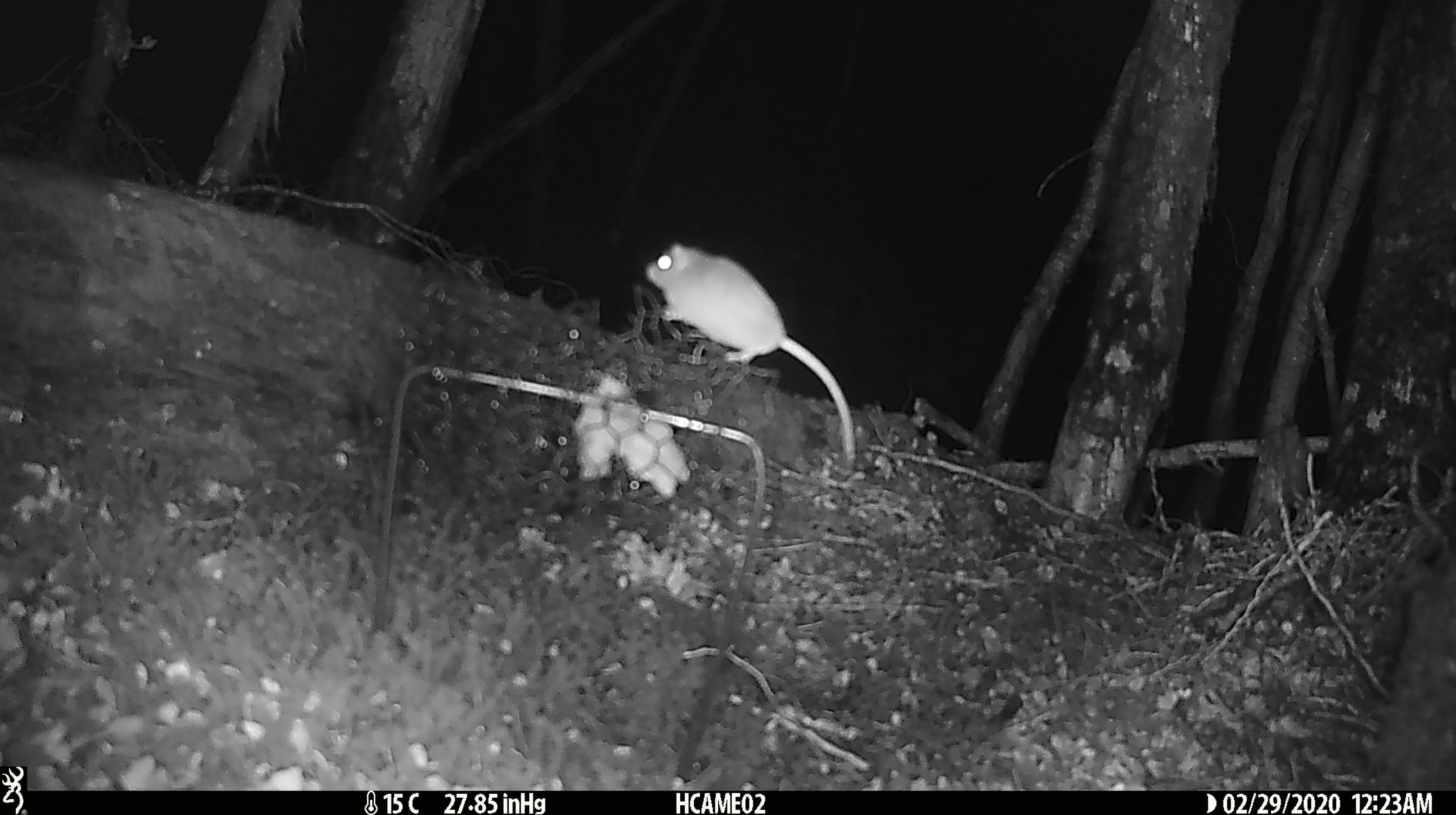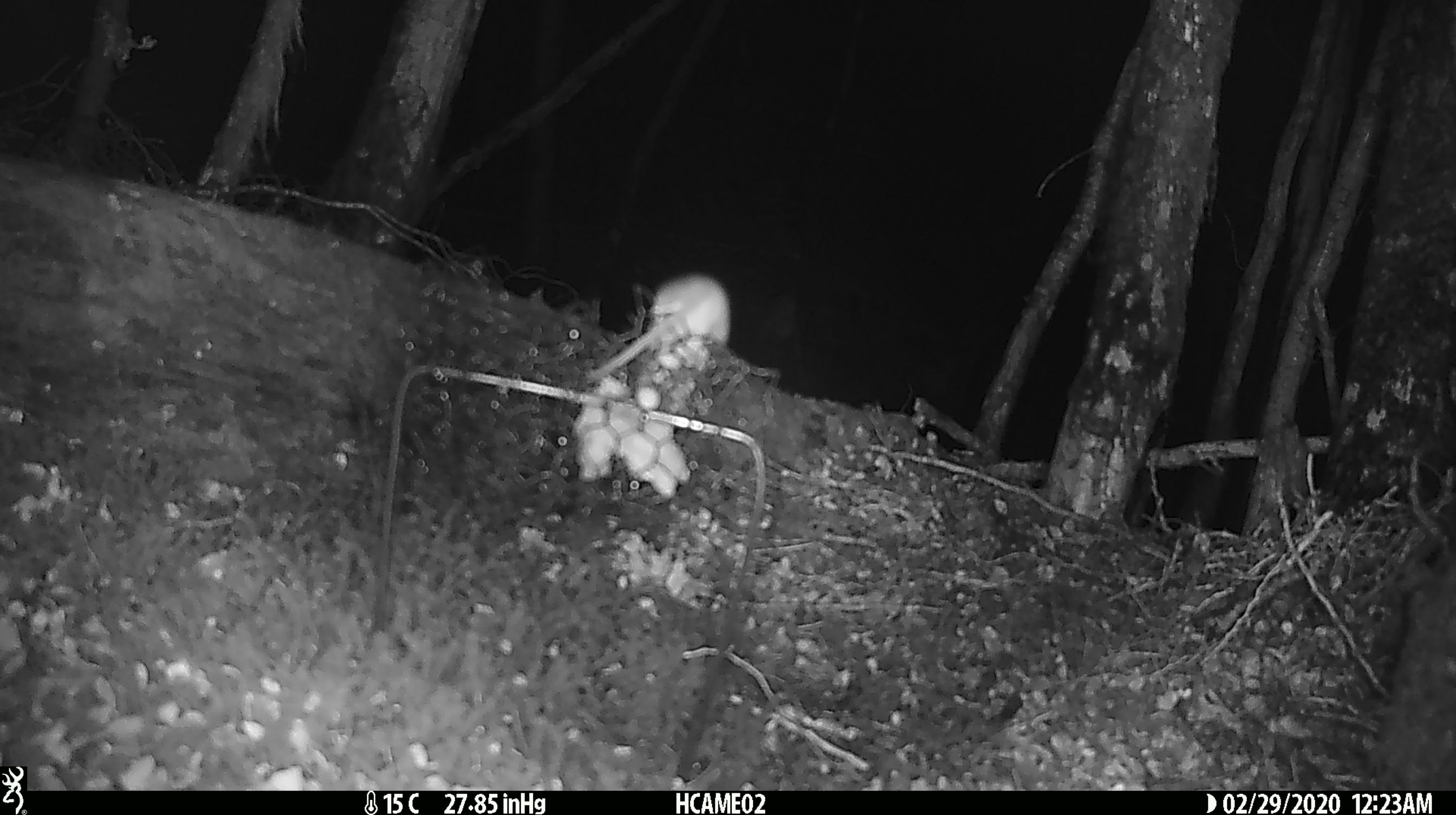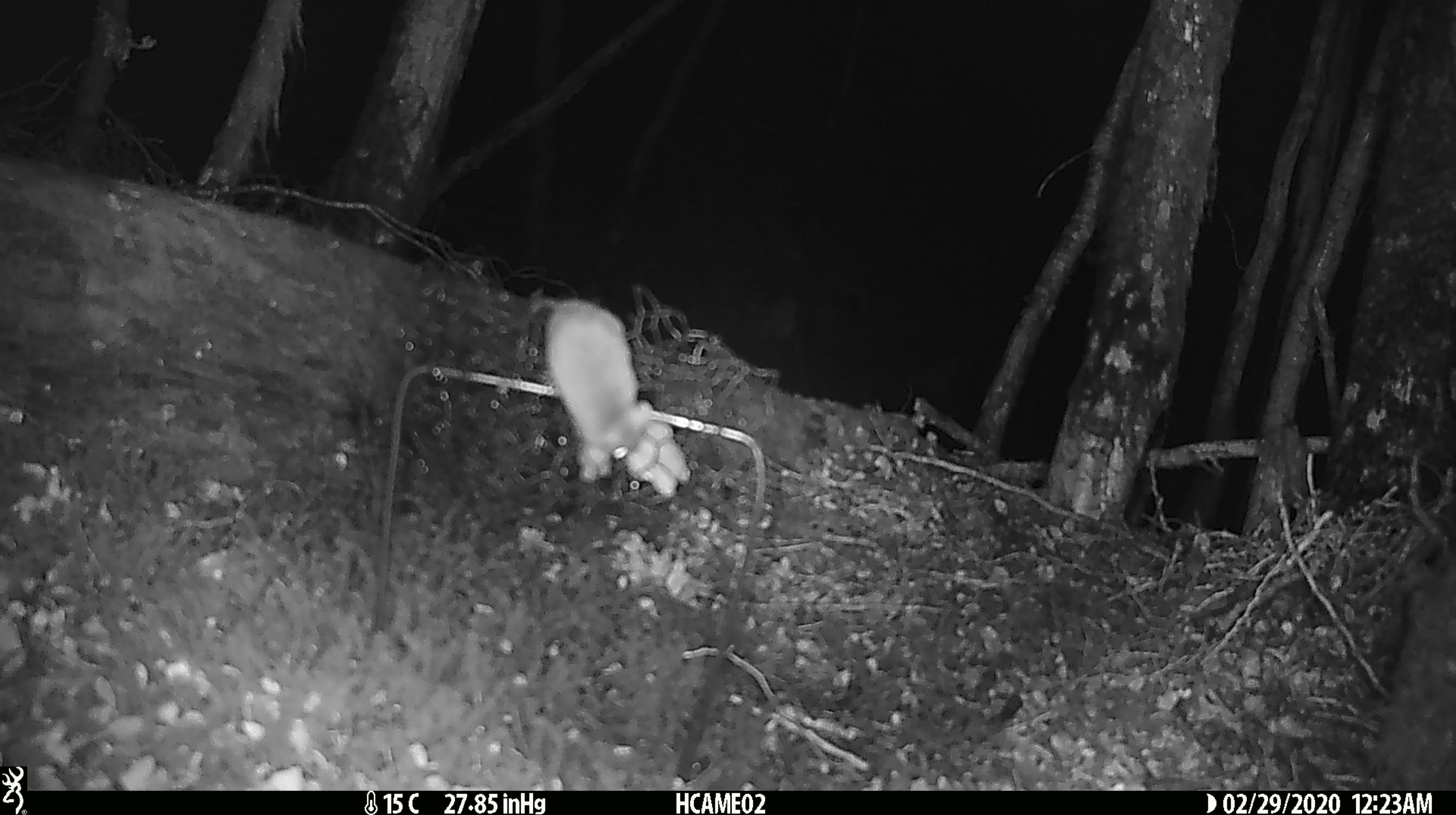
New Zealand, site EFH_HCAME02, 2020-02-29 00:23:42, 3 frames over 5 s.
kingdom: Animalia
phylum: Chordata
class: Mammalia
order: Rodentia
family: Muridae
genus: Mus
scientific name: Mus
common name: mouse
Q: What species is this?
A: Mouse (Mus).